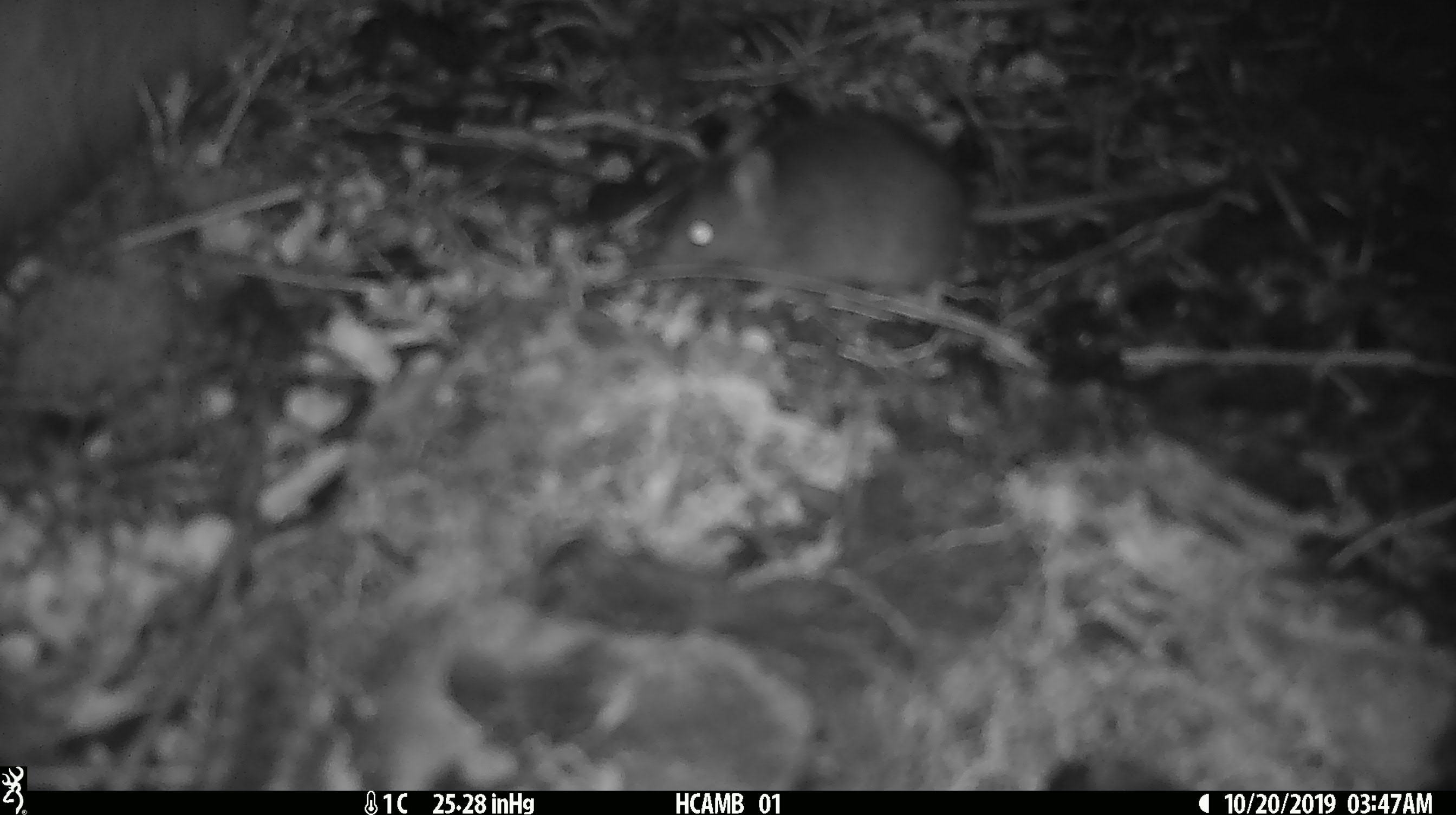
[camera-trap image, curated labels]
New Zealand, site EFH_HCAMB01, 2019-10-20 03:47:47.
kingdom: Animalia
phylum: Chordata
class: Mammalia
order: Rodentia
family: Muridae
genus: Mus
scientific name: Mus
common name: mouse